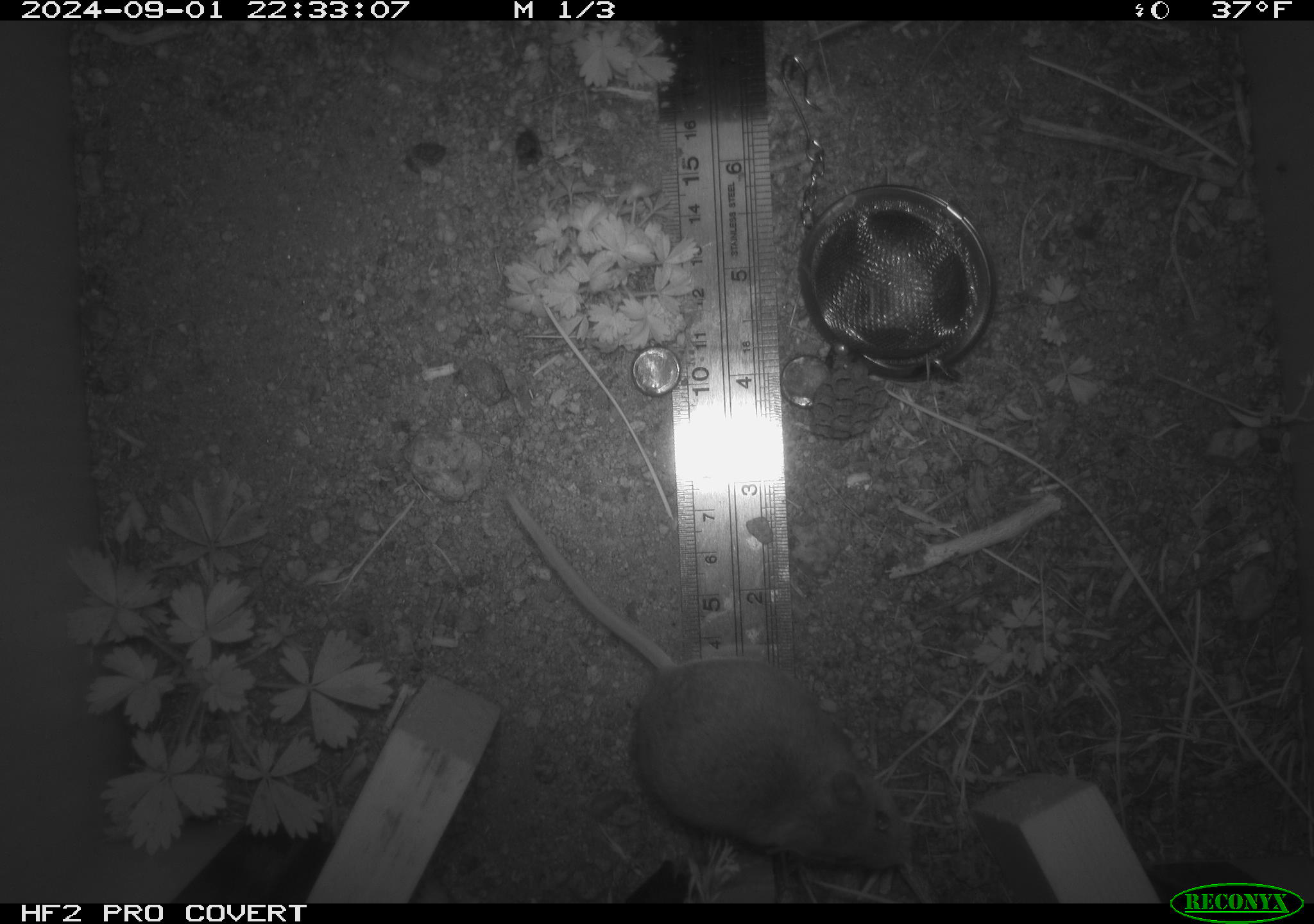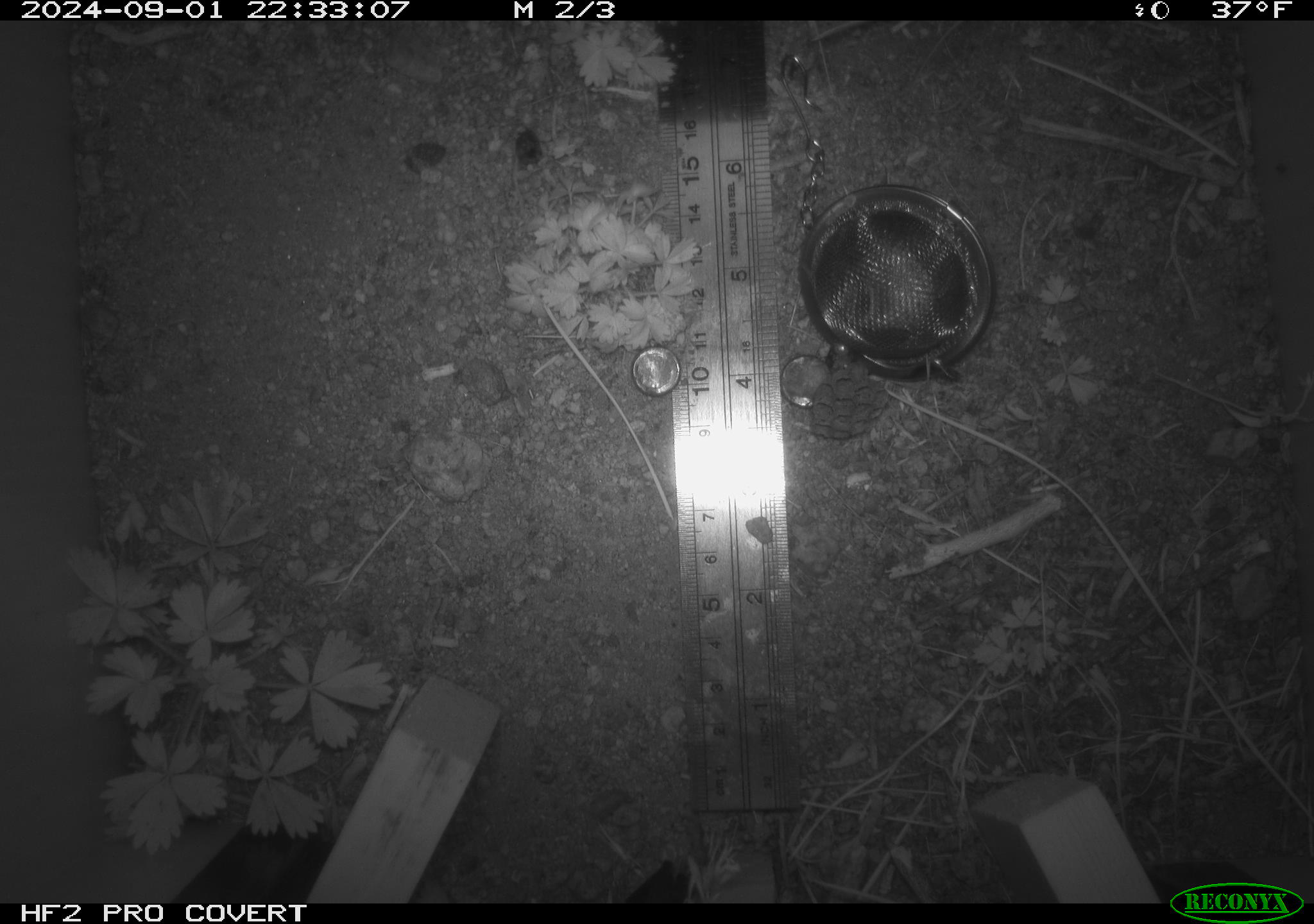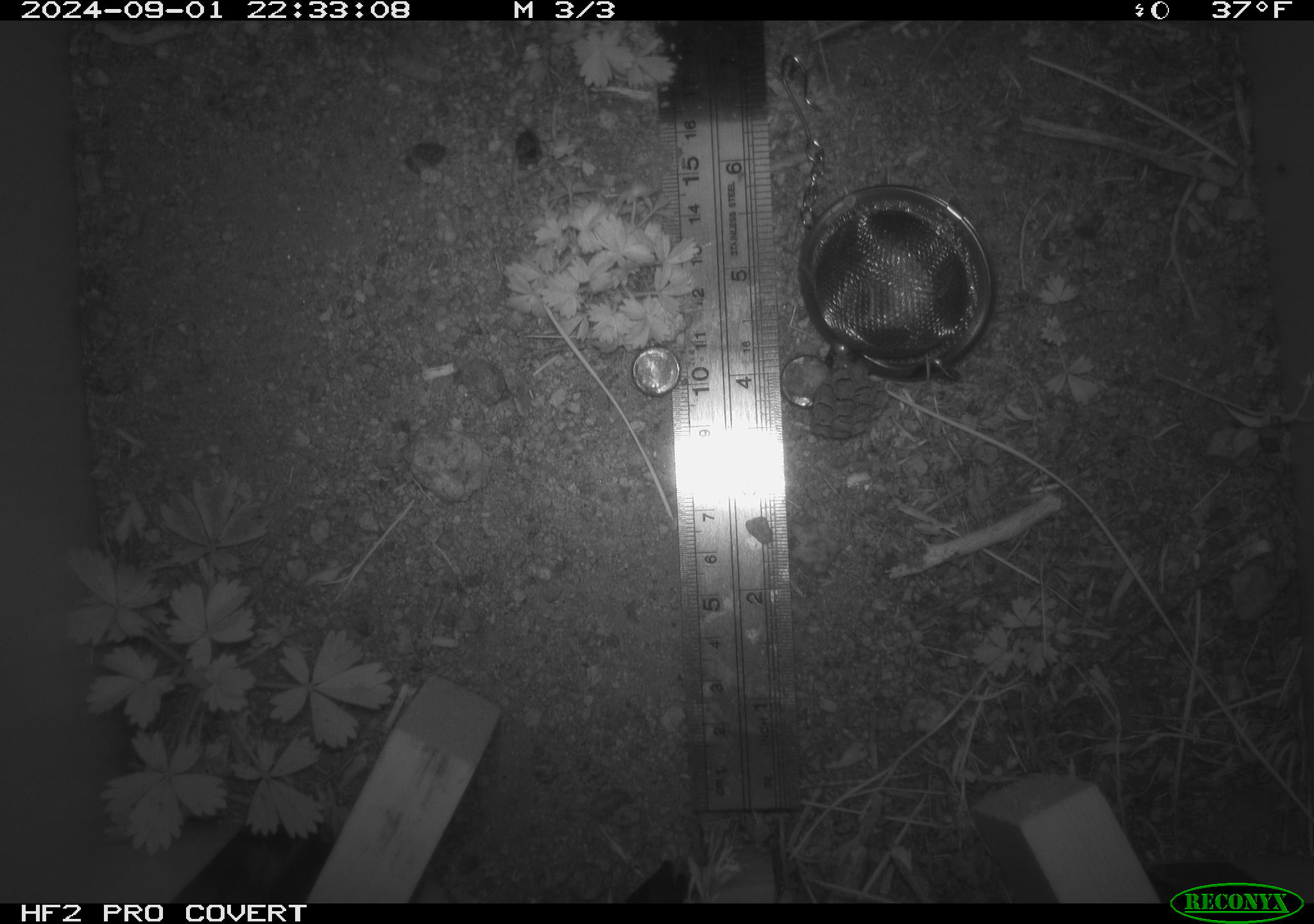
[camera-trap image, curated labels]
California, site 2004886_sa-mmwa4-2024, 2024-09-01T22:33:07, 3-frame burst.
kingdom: Animalia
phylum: Chordata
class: Mammalia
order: Rodentia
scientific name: Rodentia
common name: mouse species